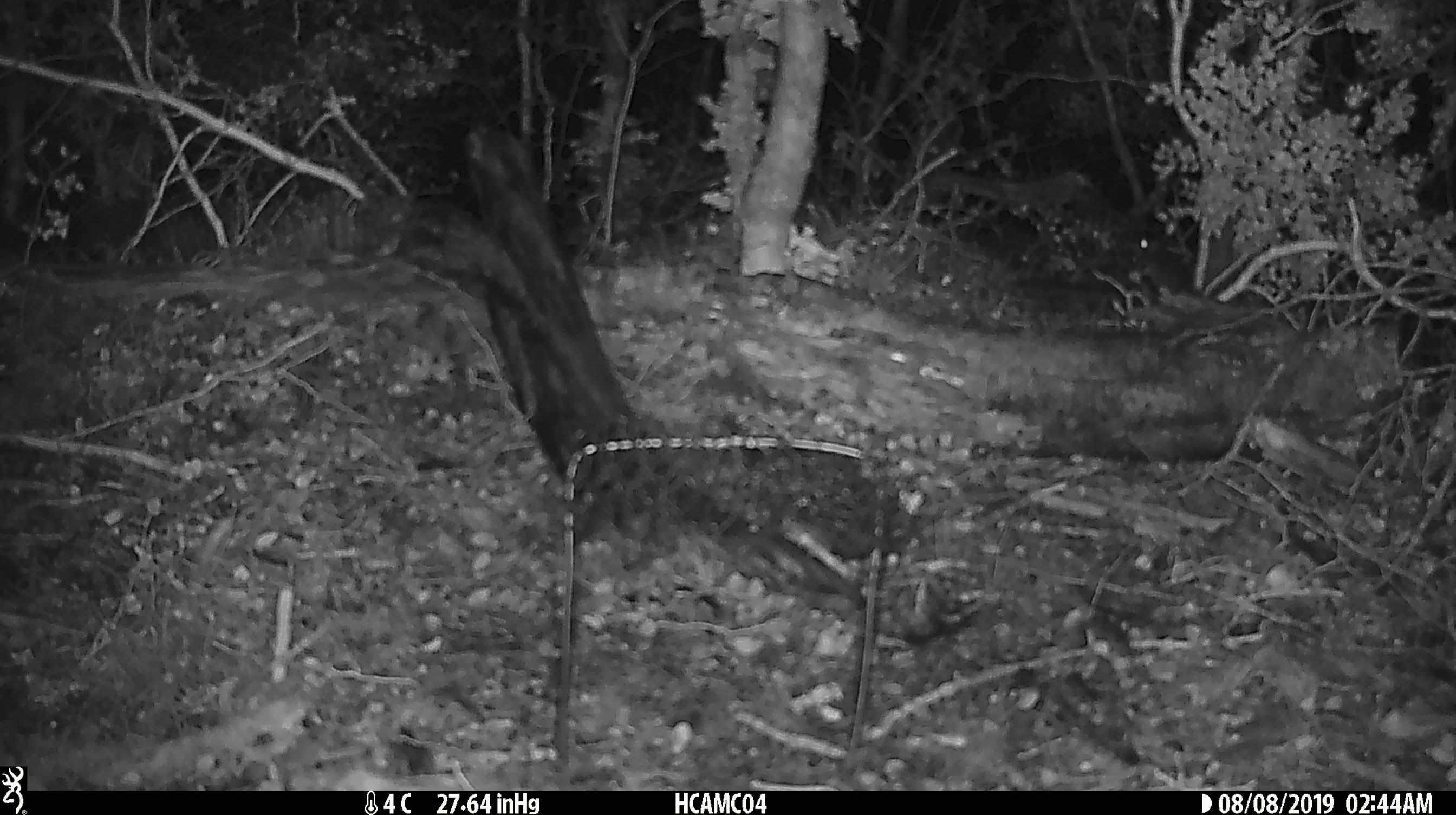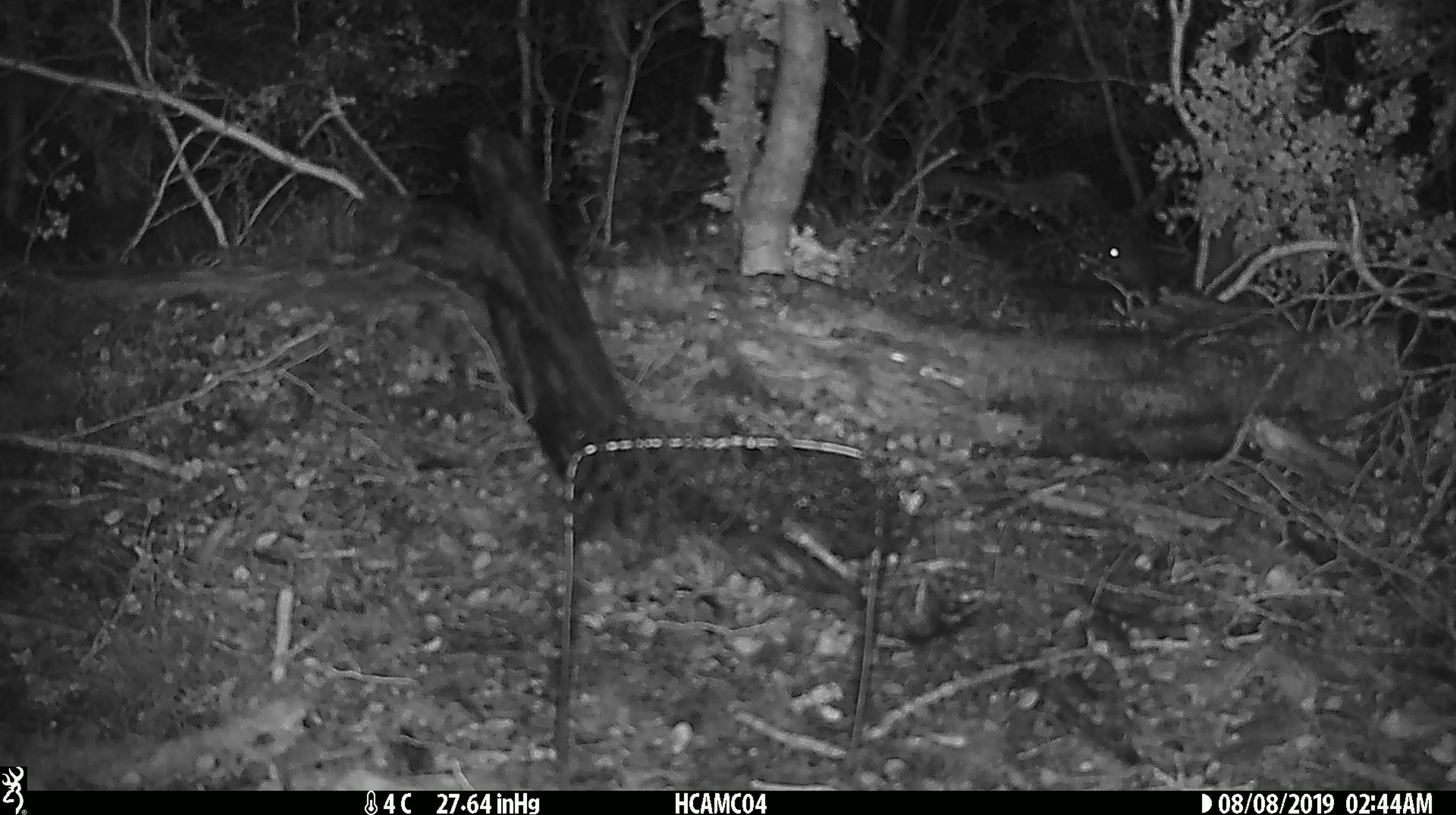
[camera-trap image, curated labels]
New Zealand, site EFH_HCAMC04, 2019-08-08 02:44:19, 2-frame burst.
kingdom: Animalia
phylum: Chordata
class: Mammalia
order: Rodentia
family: Muridae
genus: Mus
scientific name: Mus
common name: mouse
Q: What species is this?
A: Mouse (Mus).